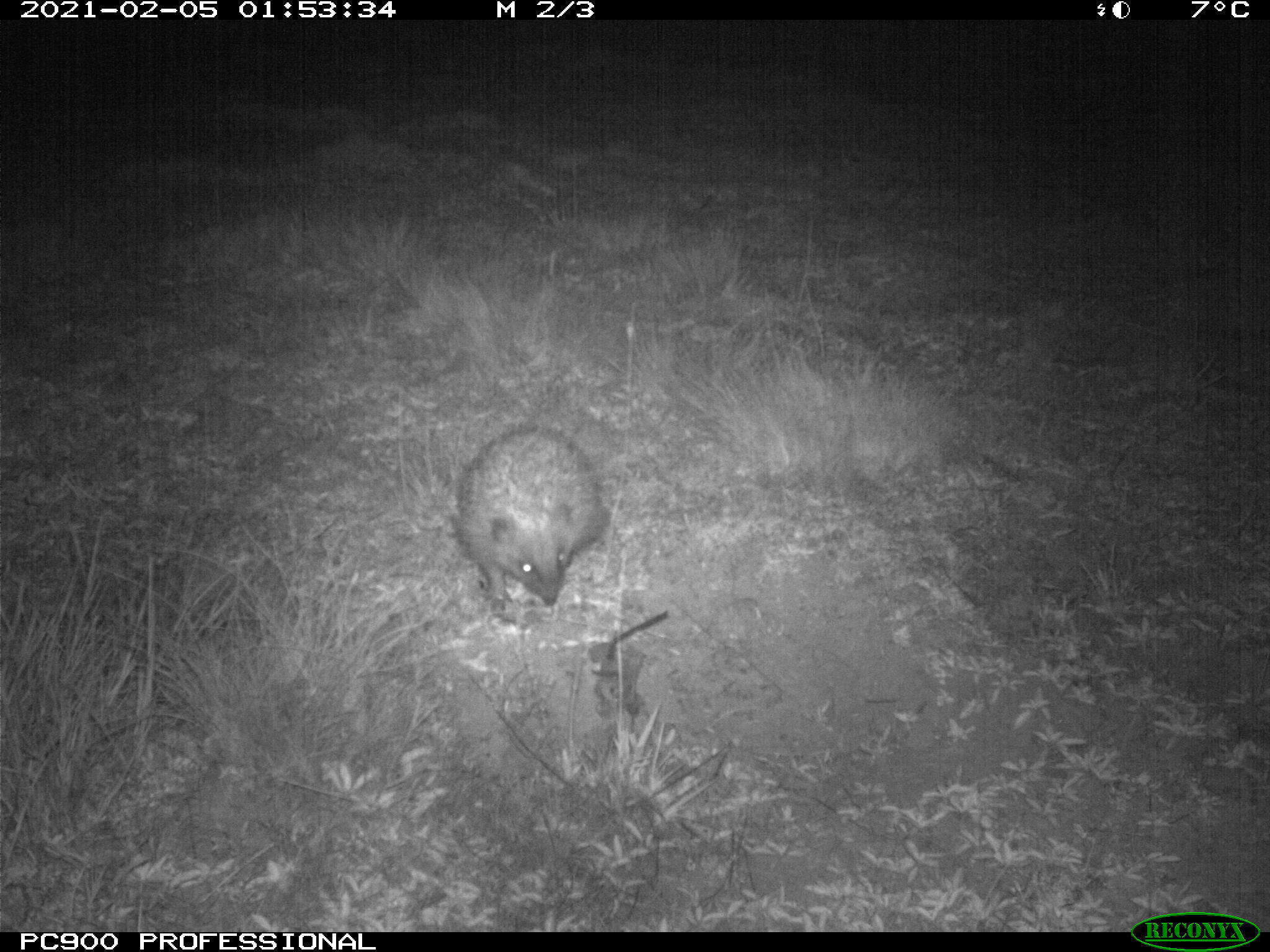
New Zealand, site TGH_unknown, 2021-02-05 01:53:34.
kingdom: Animalia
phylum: Chordata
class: Mammalia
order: Eulipotyphla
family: Erinaceidae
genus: Erinaceus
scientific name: Erinaceus europaeus europaeus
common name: european hedgehog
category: hedgehog